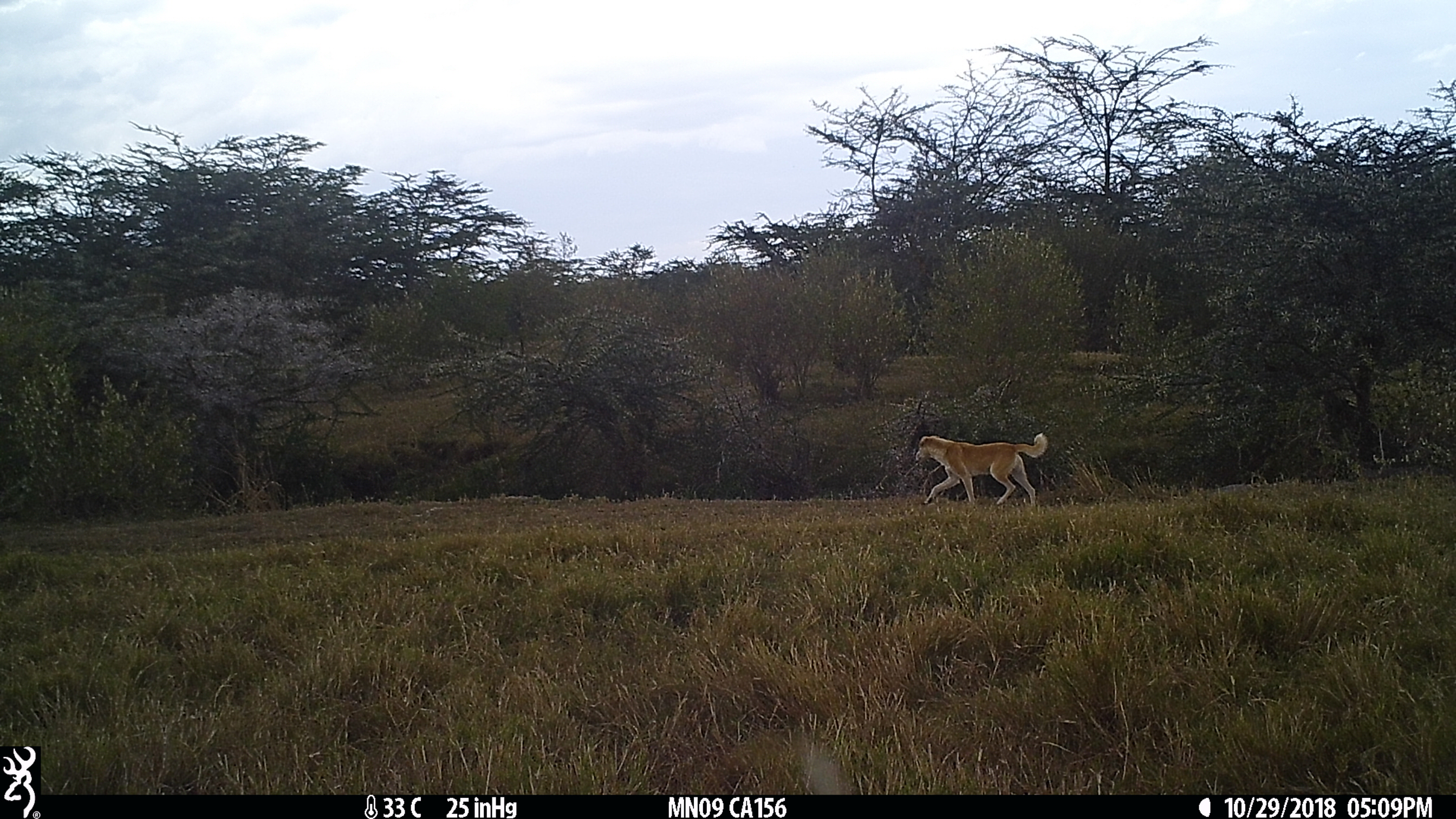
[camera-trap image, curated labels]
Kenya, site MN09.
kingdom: Animalia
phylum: Chordata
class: Mammalia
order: Carnivora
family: Canidae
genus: Canis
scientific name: Canis familiaris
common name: domestic dog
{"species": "domestic dog (Canis familiaris)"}